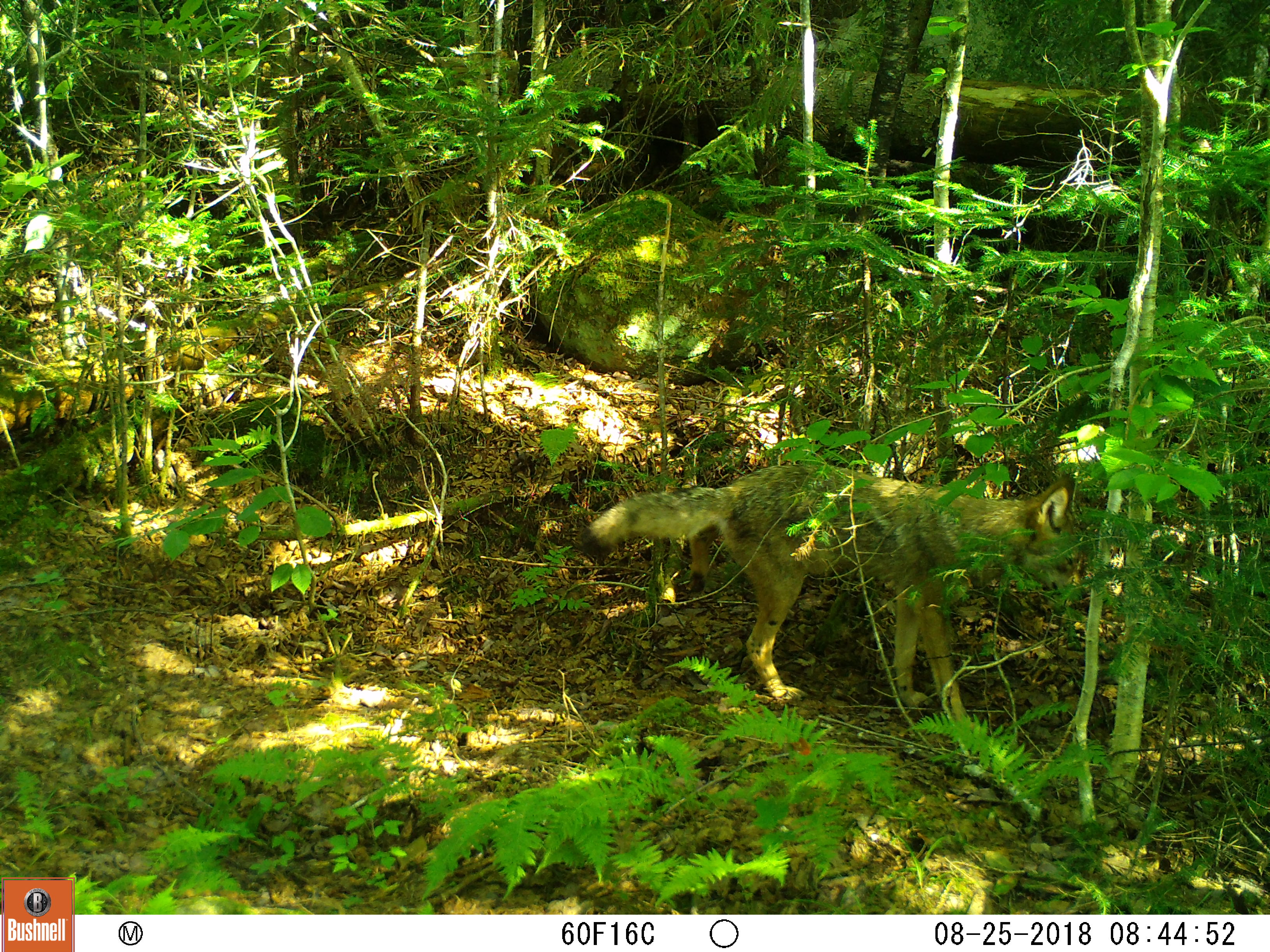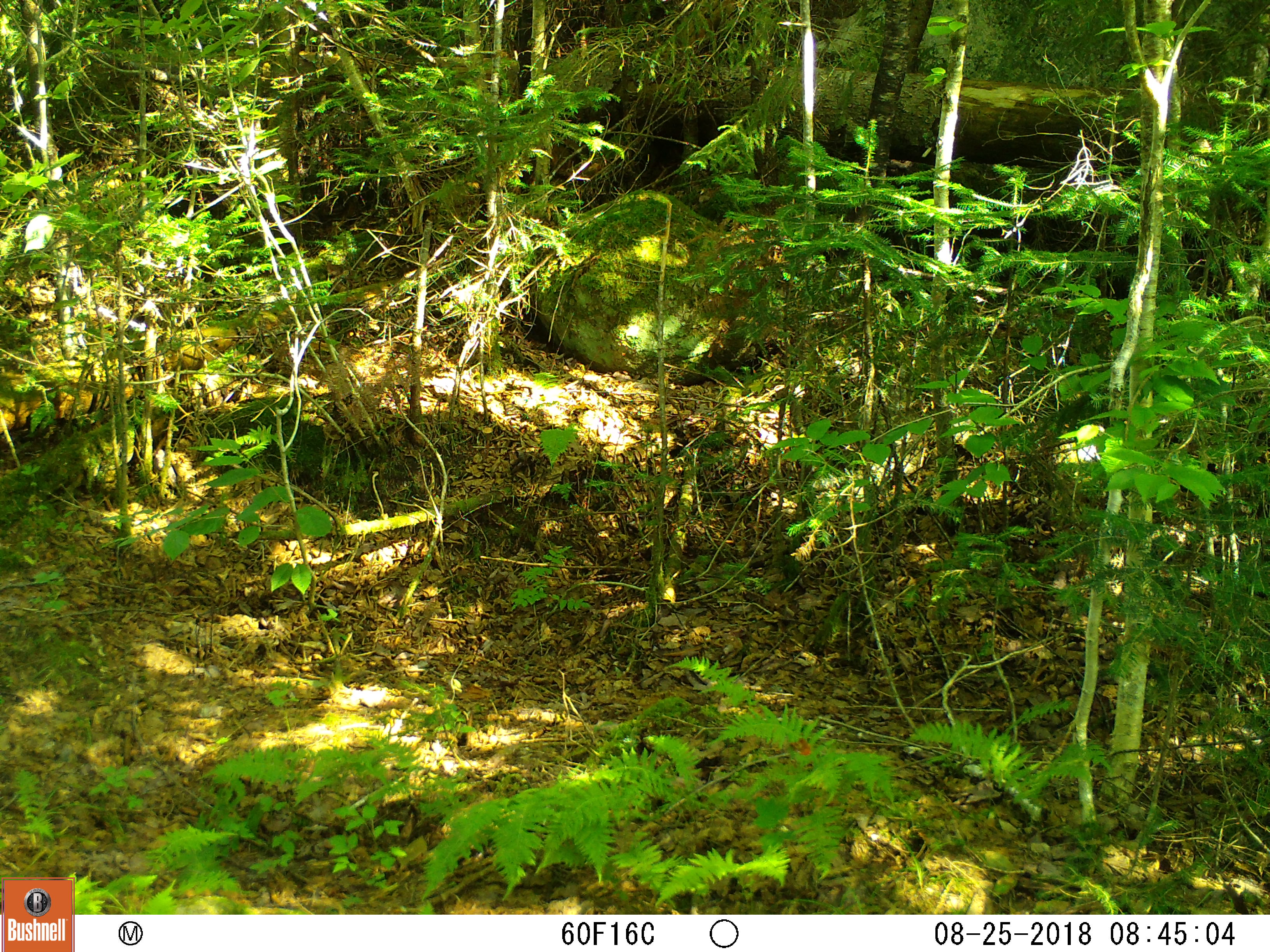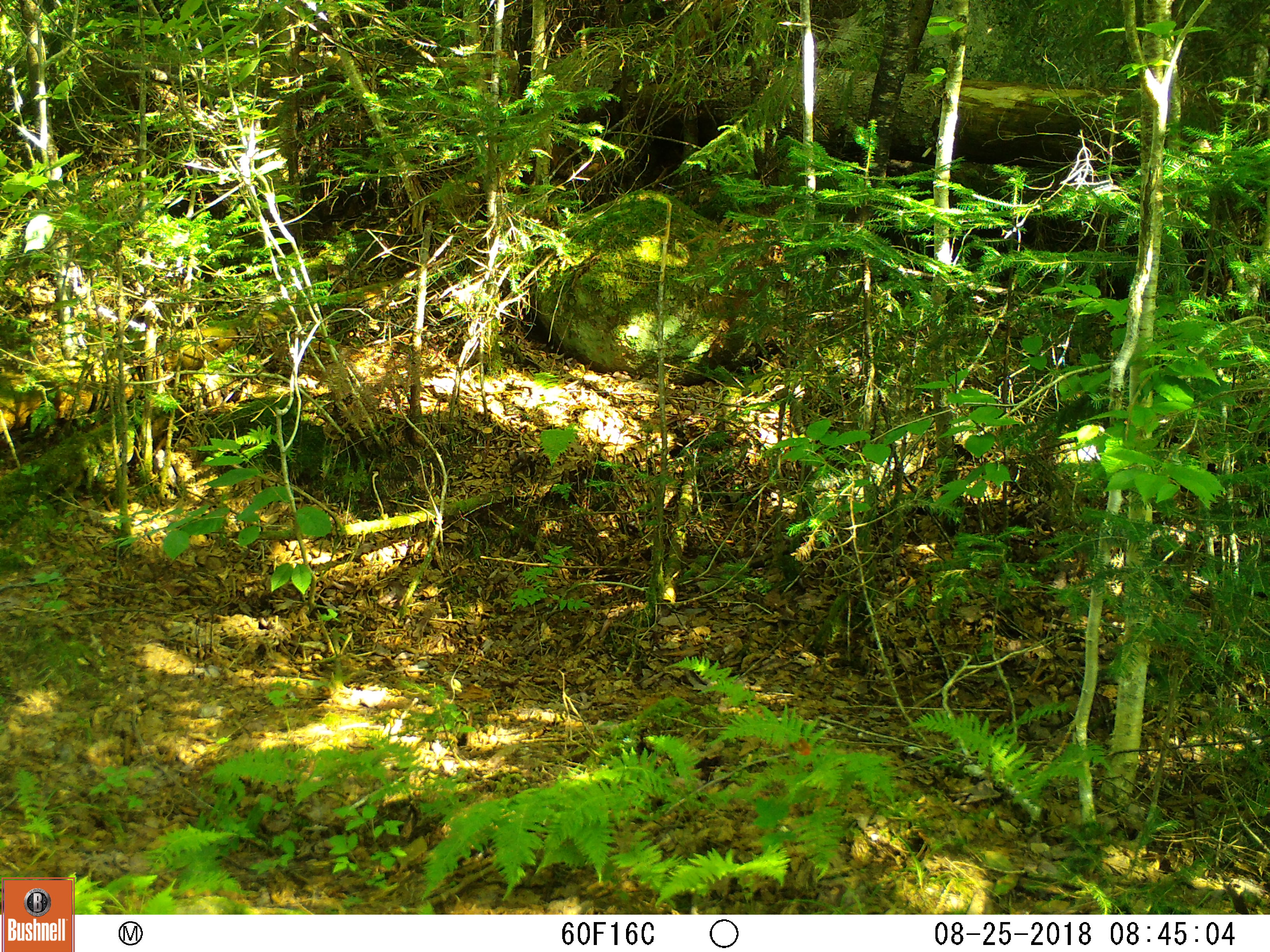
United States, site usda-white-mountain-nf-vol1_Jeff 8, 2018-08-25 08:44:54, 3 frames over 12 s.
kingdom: Animalia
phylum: Chordata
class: Mammalia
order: Carnivora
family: Canidae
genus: Canis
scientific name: Canis latrans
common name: coyote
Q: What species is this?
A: Coyote (Canis latrans).